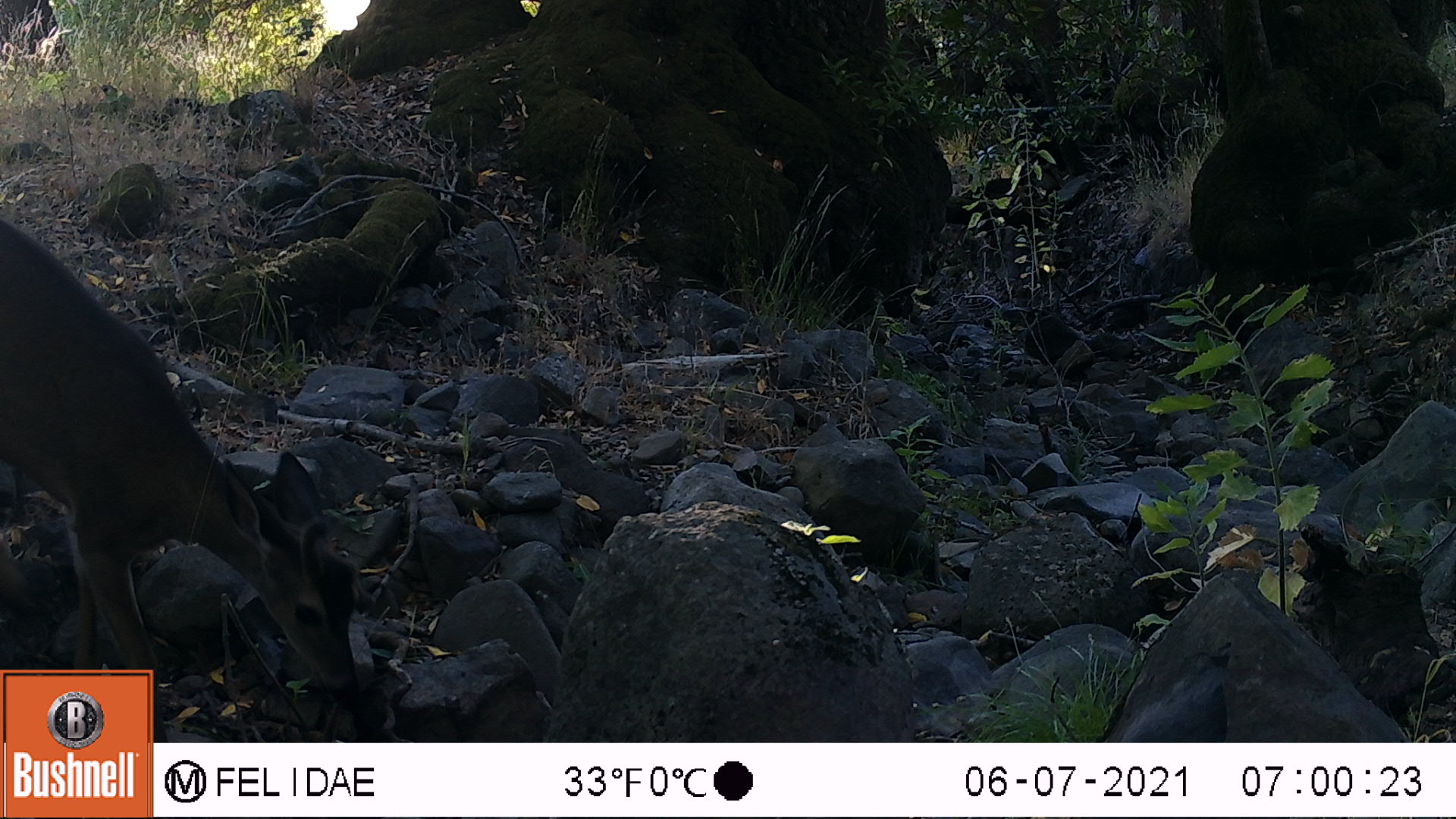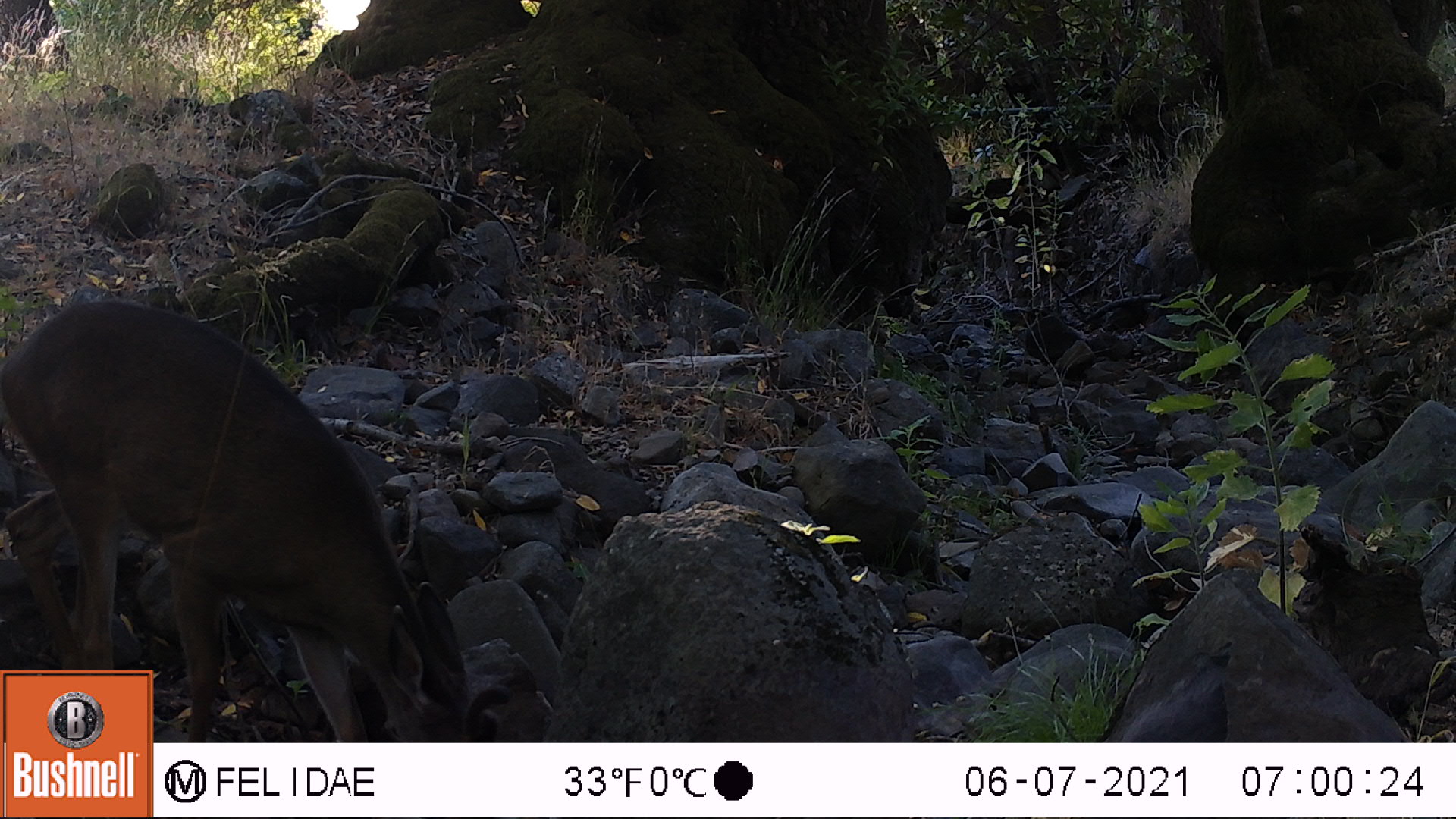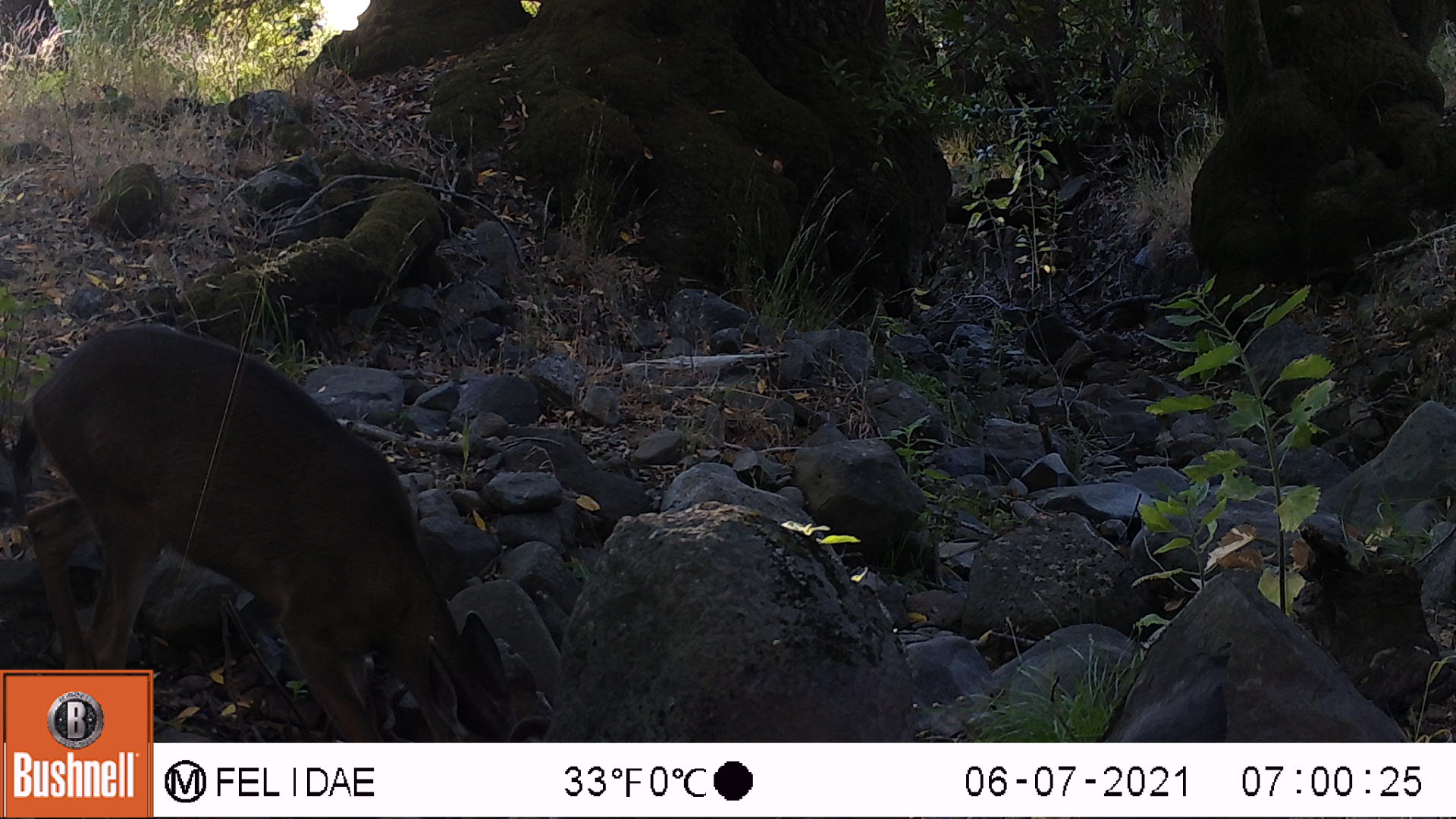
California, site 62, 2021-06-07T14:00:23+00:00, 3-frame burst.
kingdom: Animalia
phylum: Chordata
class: Mammalia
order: Artiodactyla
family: Cervidae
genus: Odocoileus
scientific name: Odocoileus hemionus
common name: mule deer